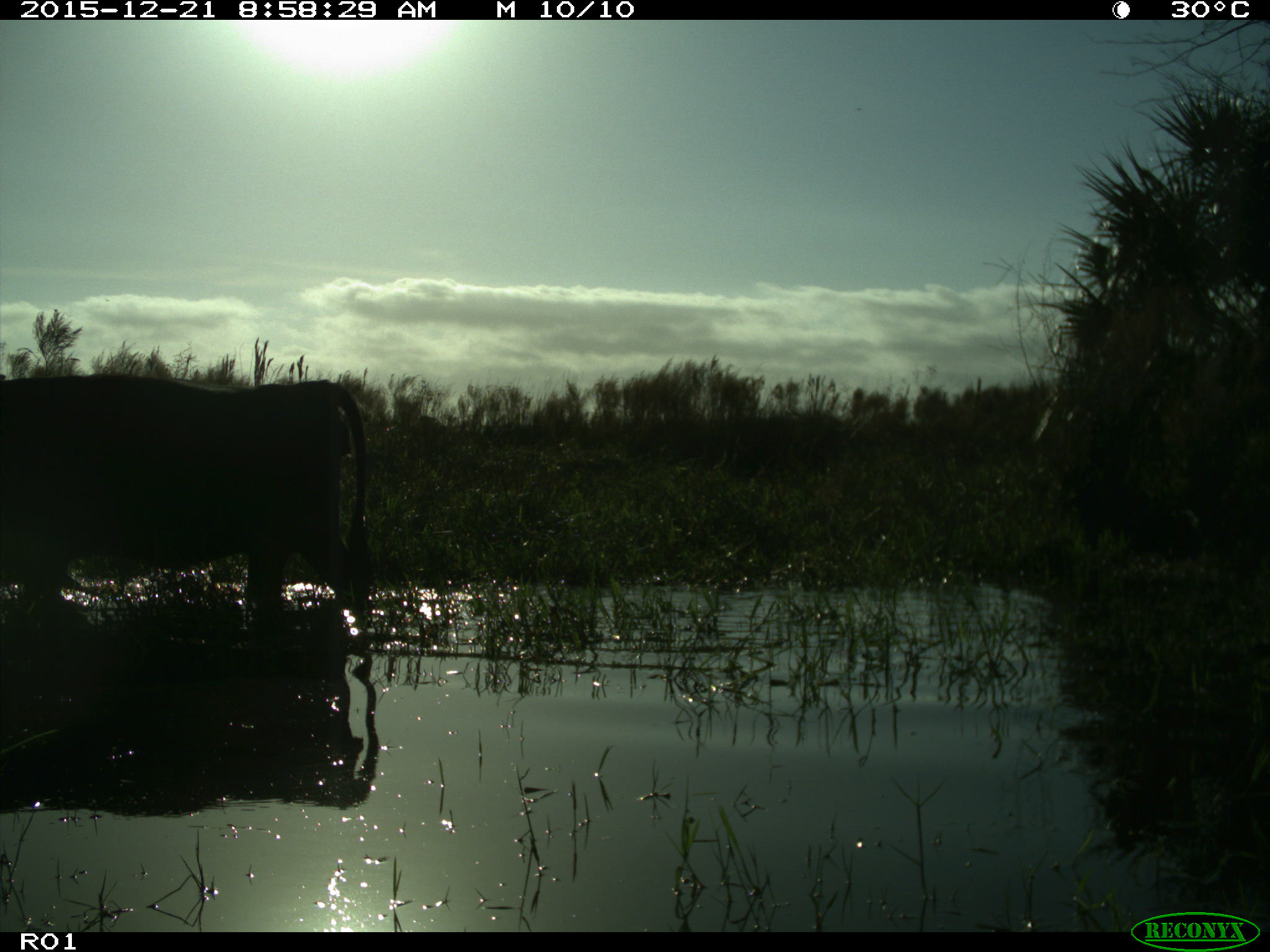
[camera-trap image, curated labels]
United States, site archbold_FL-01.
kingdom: Animalia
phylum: Chordata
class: Mammalia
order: Artiodactyla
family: Bovidae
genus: Bos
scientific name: Bos taurus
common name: domestic cow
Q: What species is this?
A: Bos taurus (domestic cow).